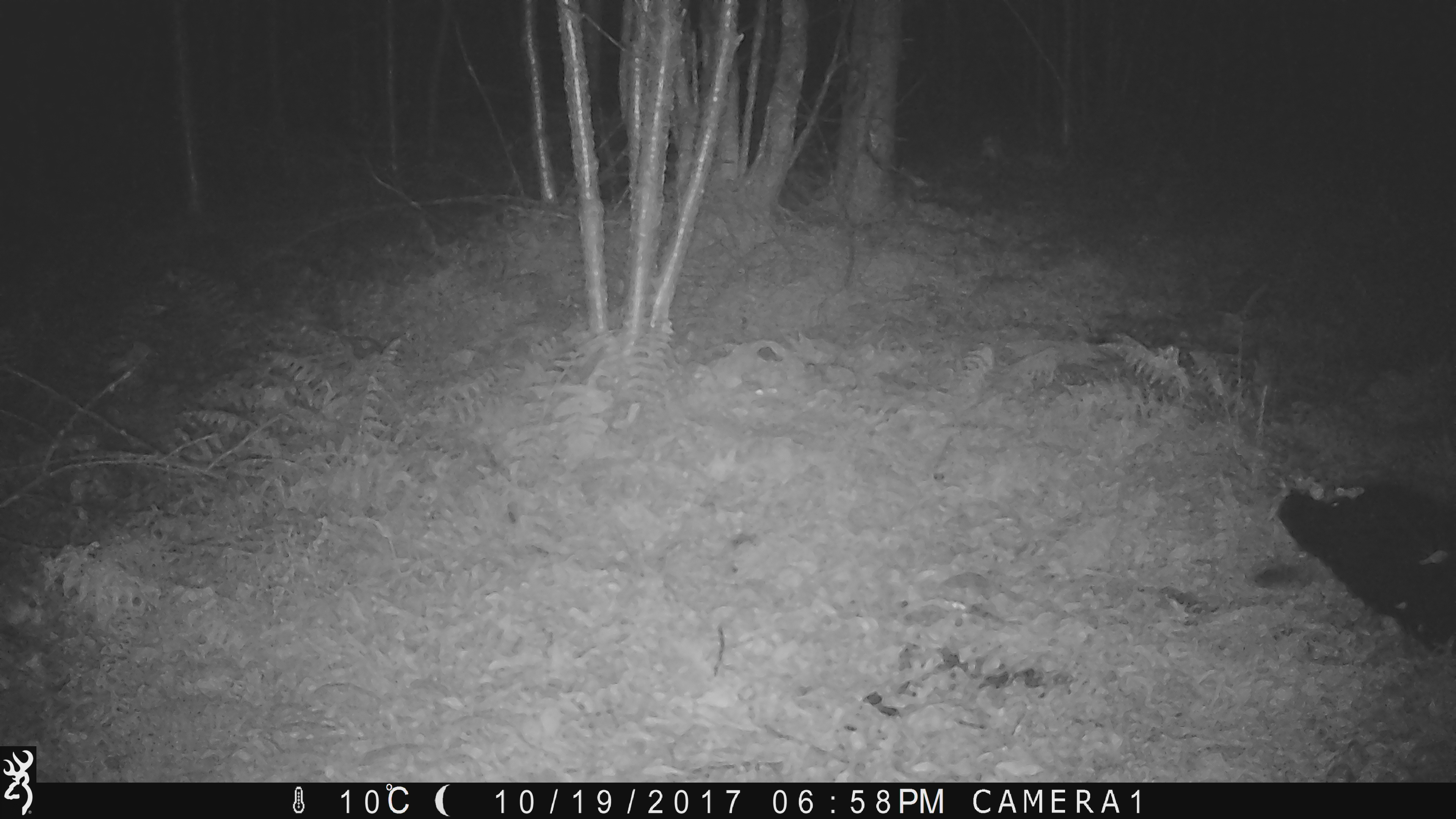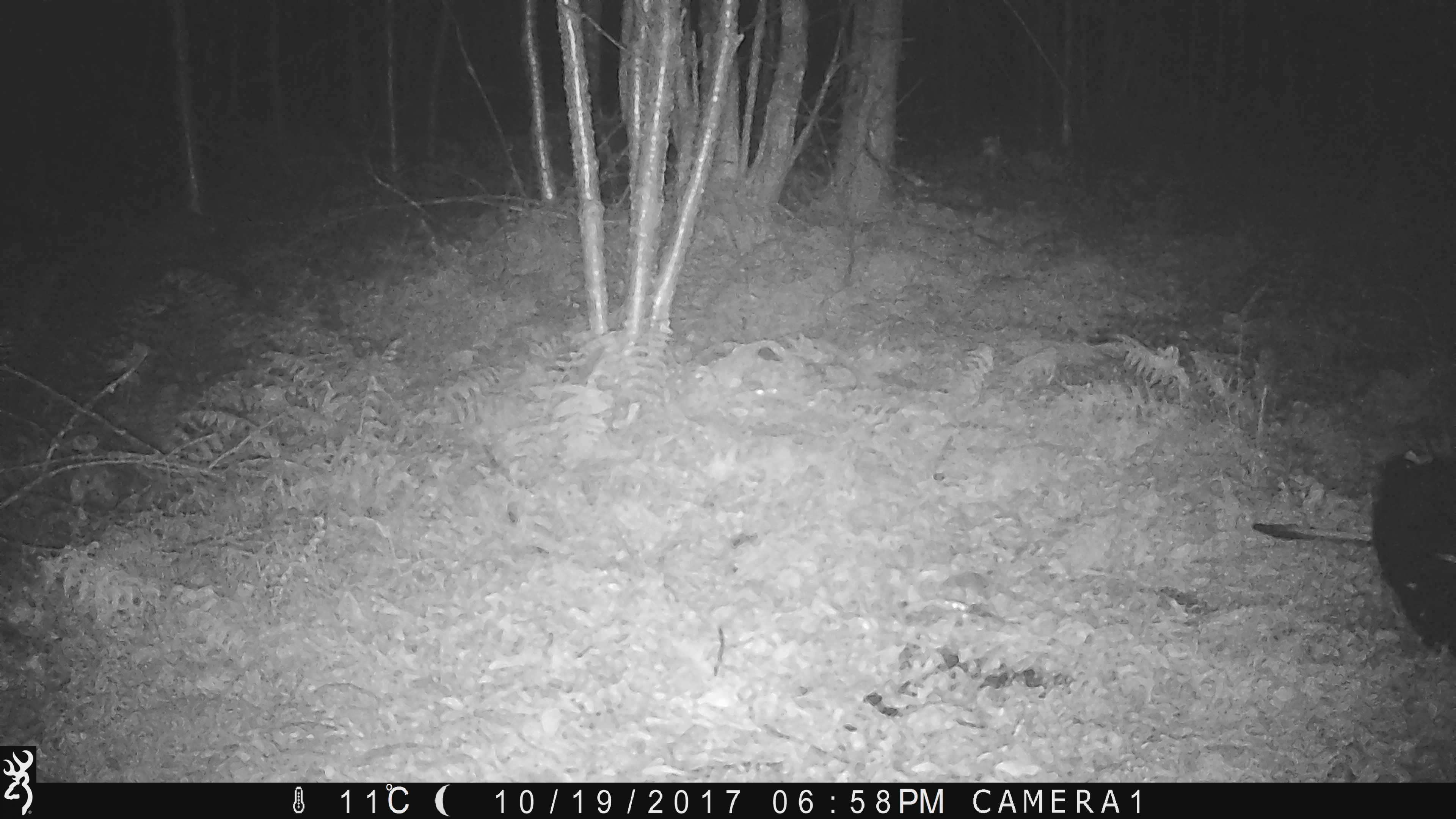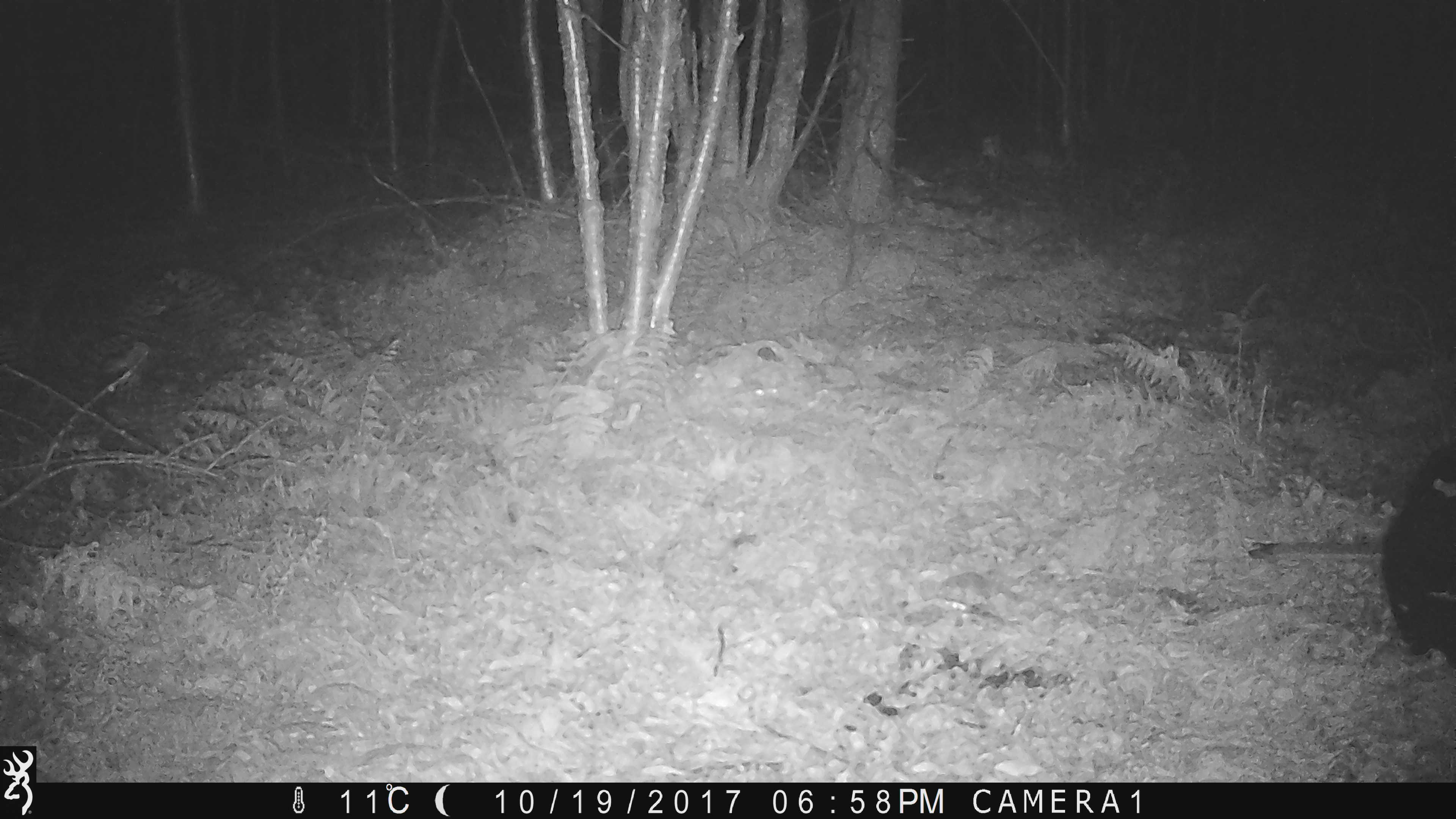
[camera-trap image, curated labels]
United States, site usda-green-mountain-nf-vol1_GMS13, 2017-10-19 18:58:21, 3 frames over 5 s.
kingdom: Animalia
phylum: Chordata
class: Mammalia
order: Carnivora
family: Ursidae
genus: Ursus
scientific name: Ursus americanus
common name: black bear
Black bear (Ursus americanus).